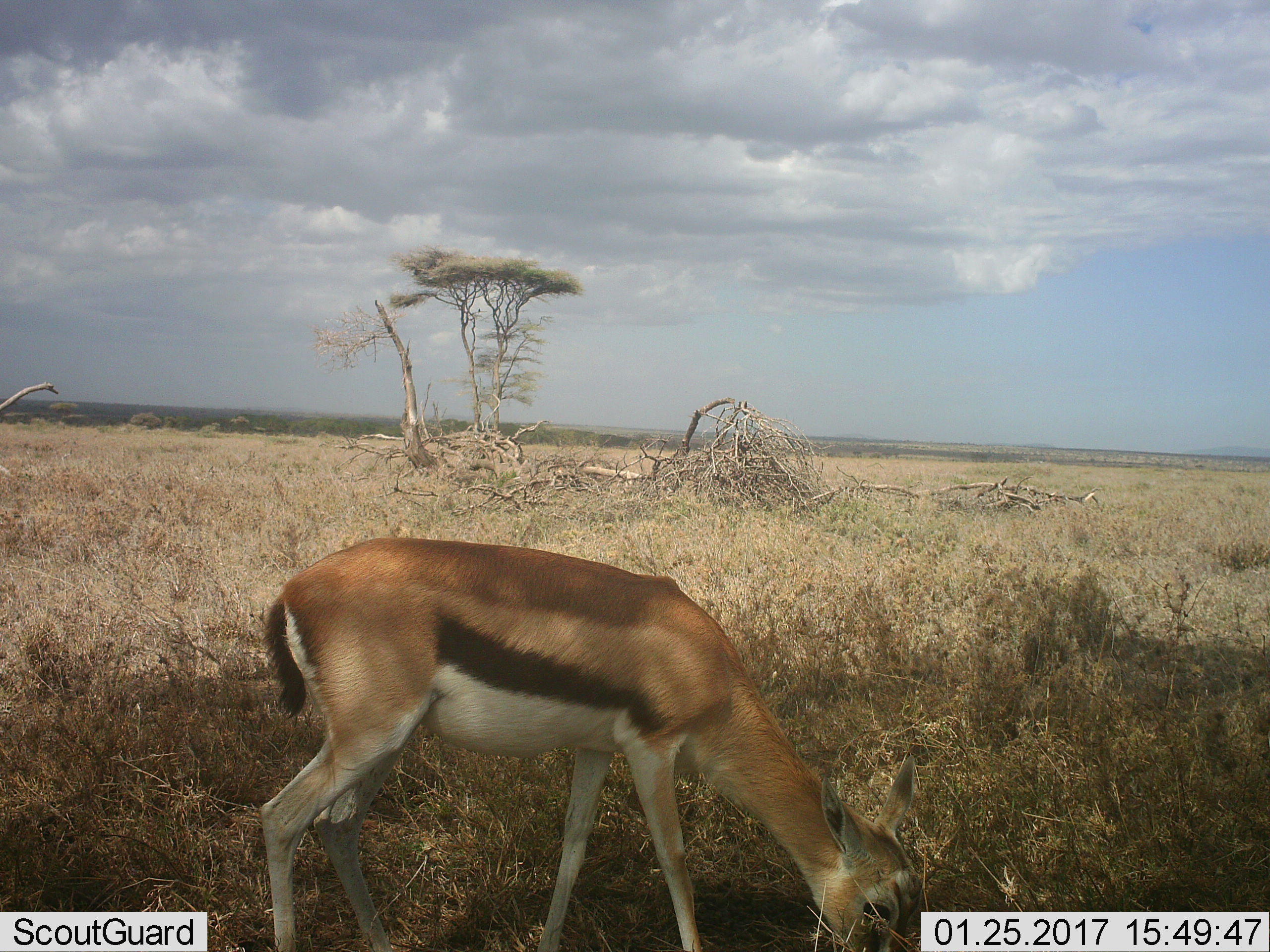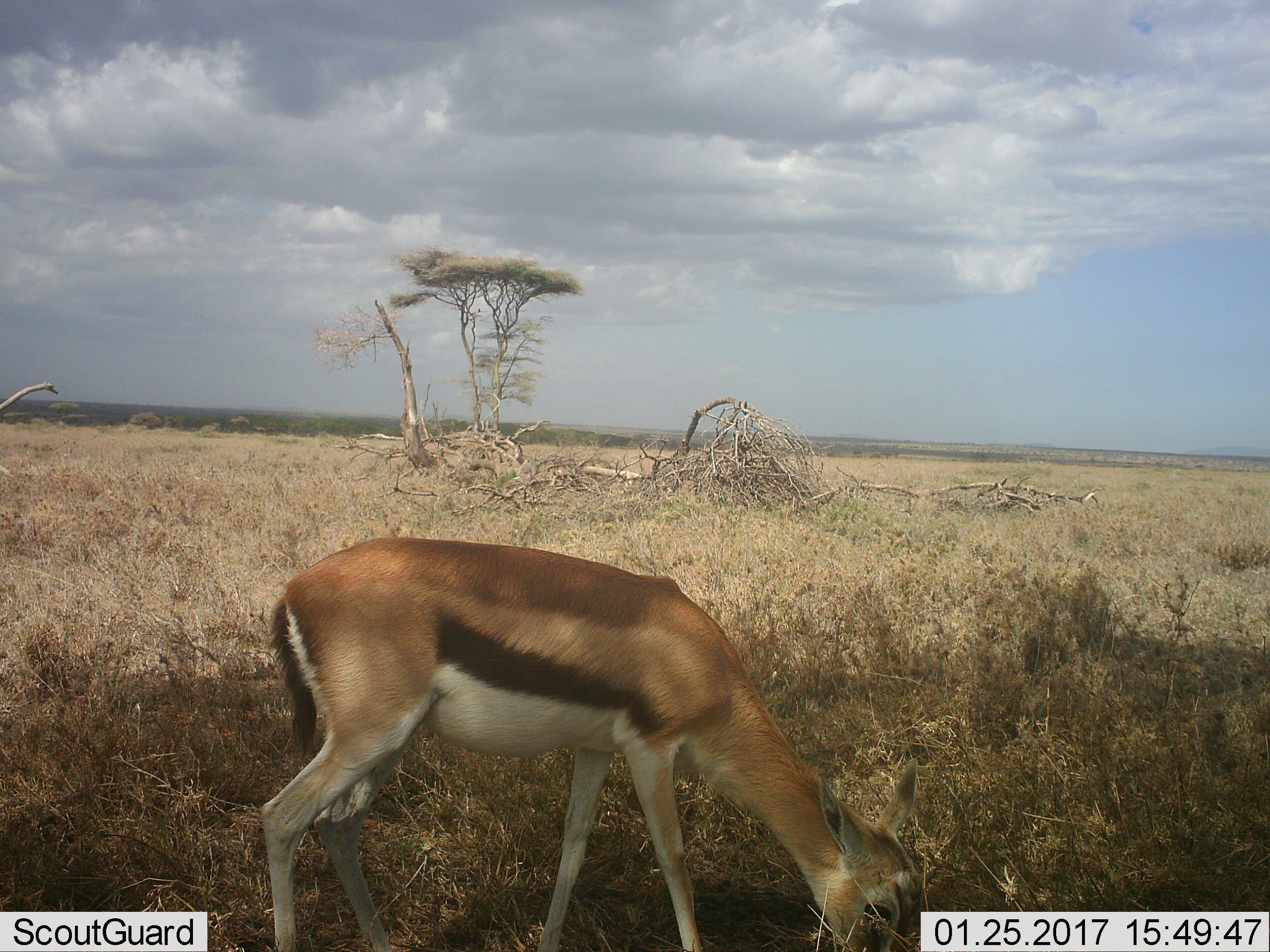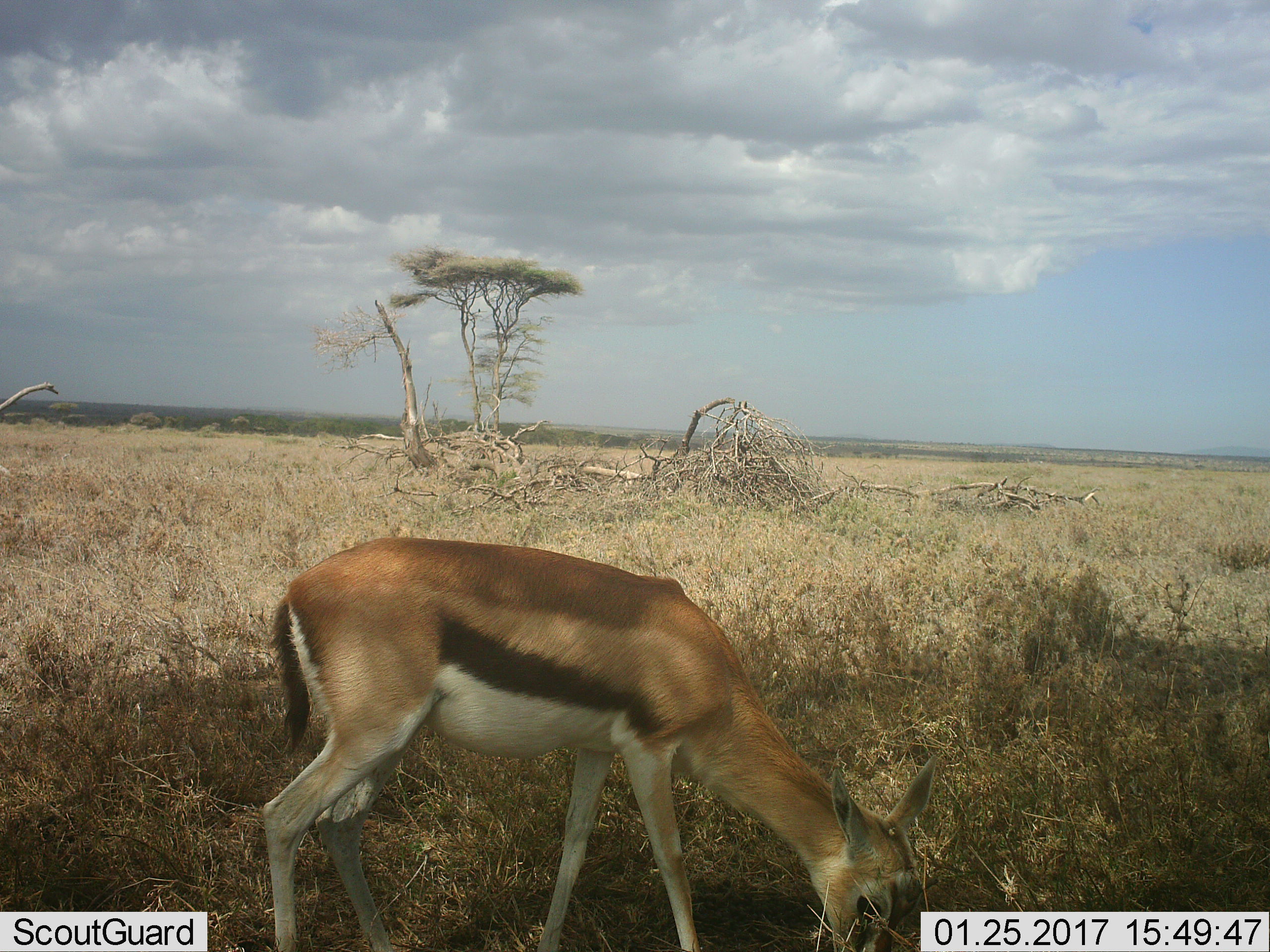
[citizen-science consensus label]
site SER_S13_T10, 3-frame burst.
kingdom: Animalia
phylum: Chordata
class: Mammalia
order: Artiodactyla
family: Bovidae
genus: Eudorcas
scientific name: Eudorcas thomsonii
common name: thomson's gazelle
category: gazellethomsons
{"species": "gazellethomsons (thomson's gazelle) (Eudorcas thomsonii)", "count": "1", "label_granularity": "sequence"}